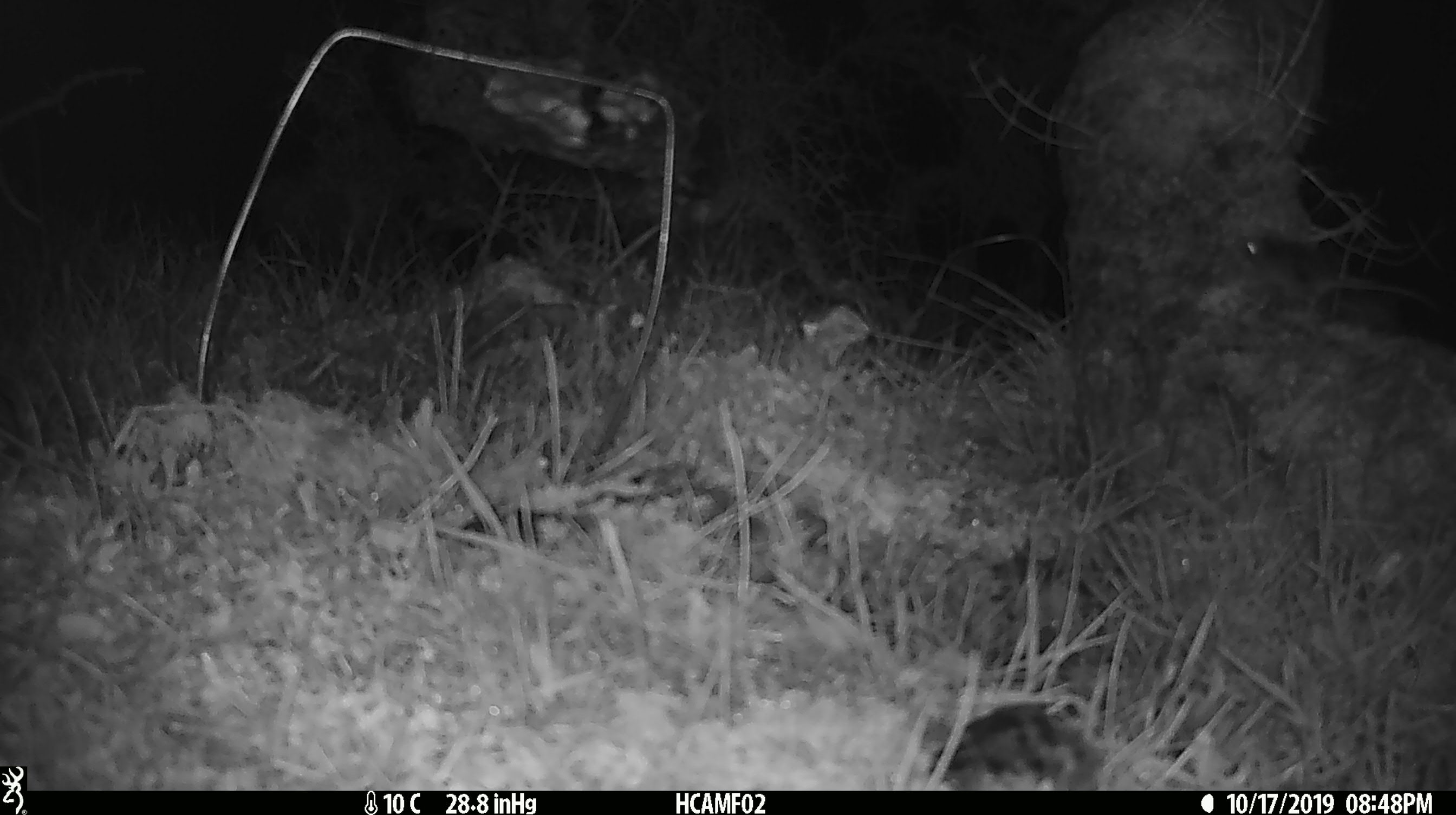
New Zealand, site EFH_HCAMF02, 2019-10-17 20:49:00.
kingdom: Animalia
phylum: Chordata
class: Mammalia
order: Rodentia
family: Muridae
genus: Mus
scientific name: Mus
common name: mouse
Mouse (Mus).